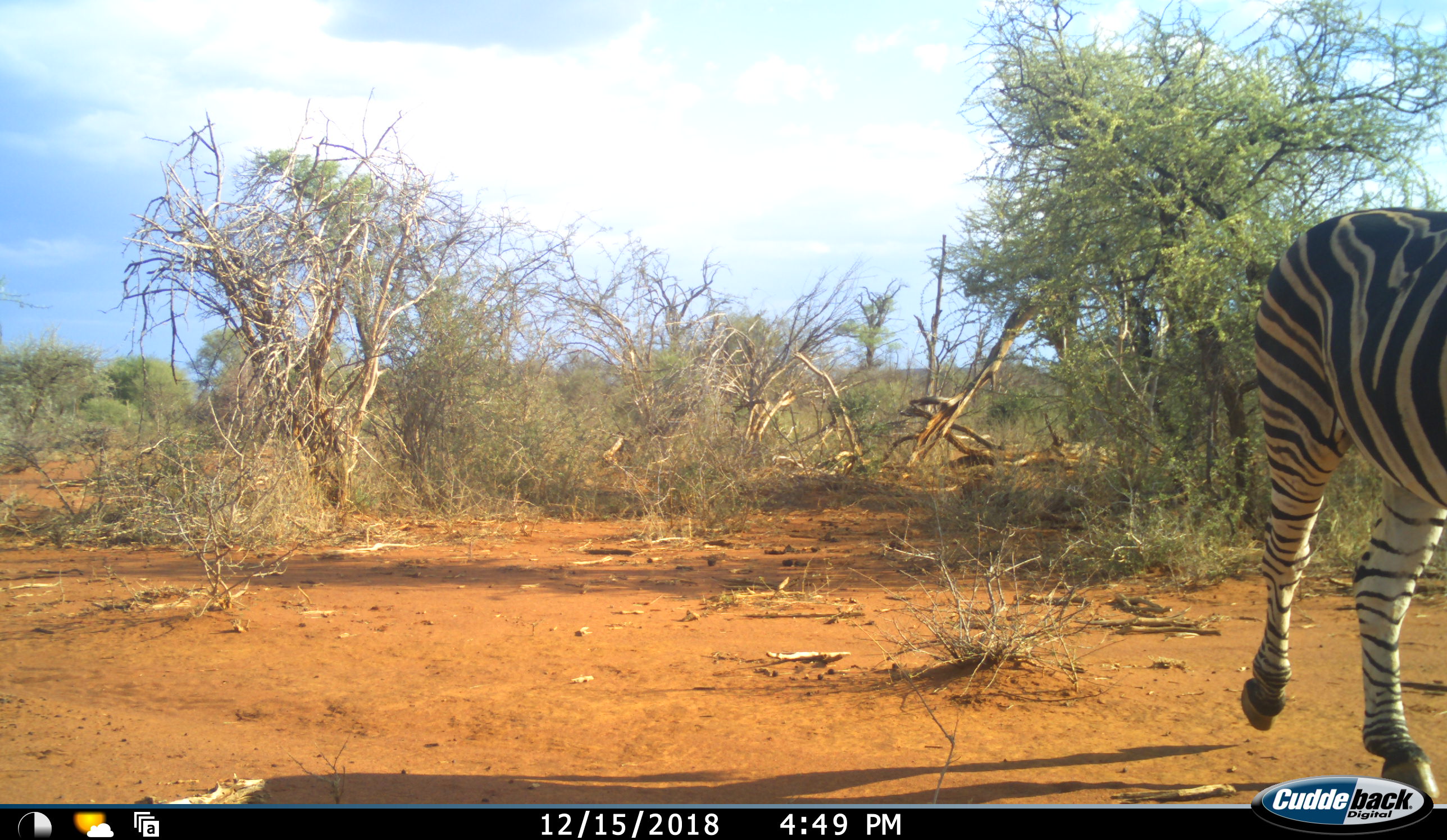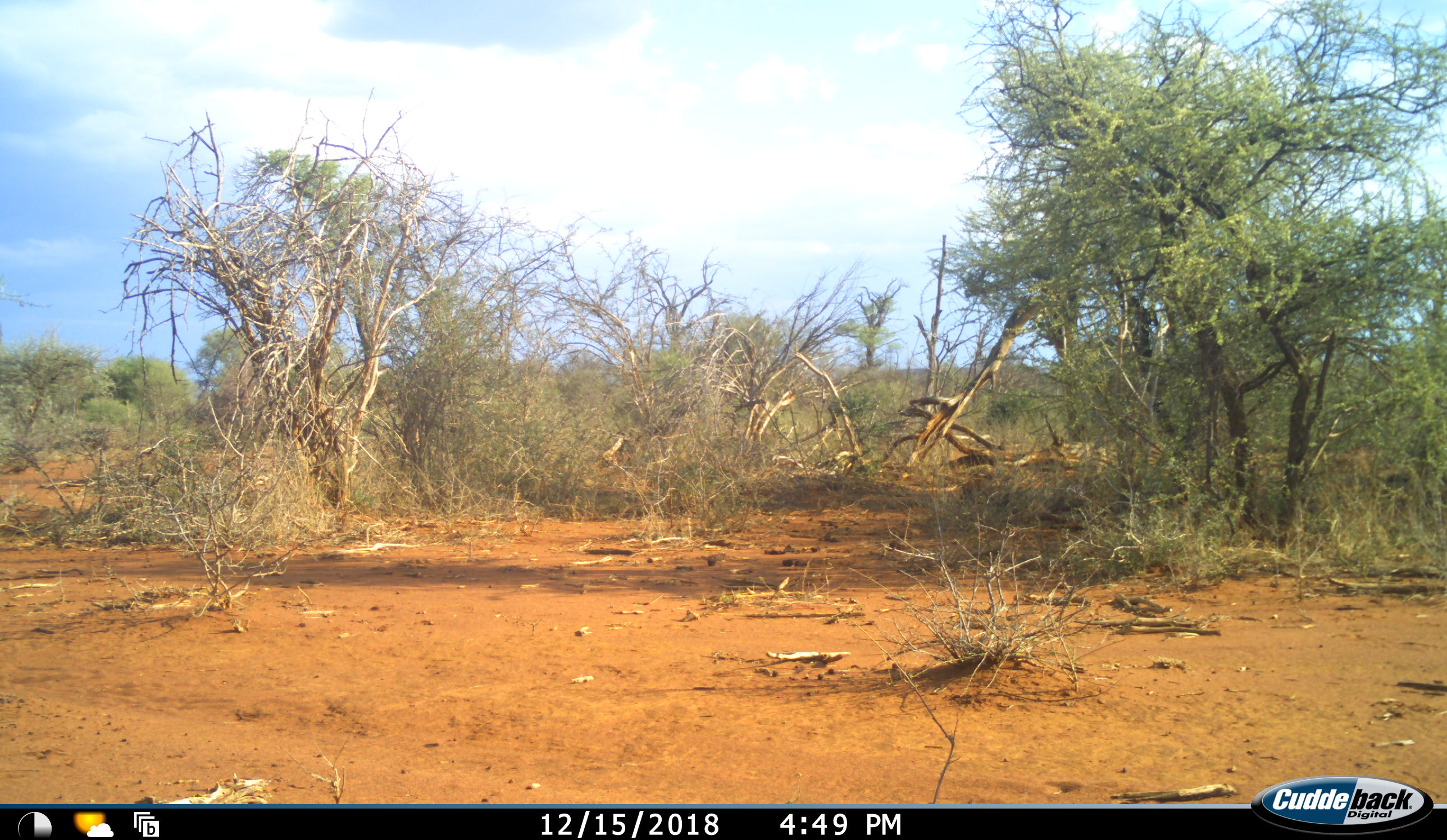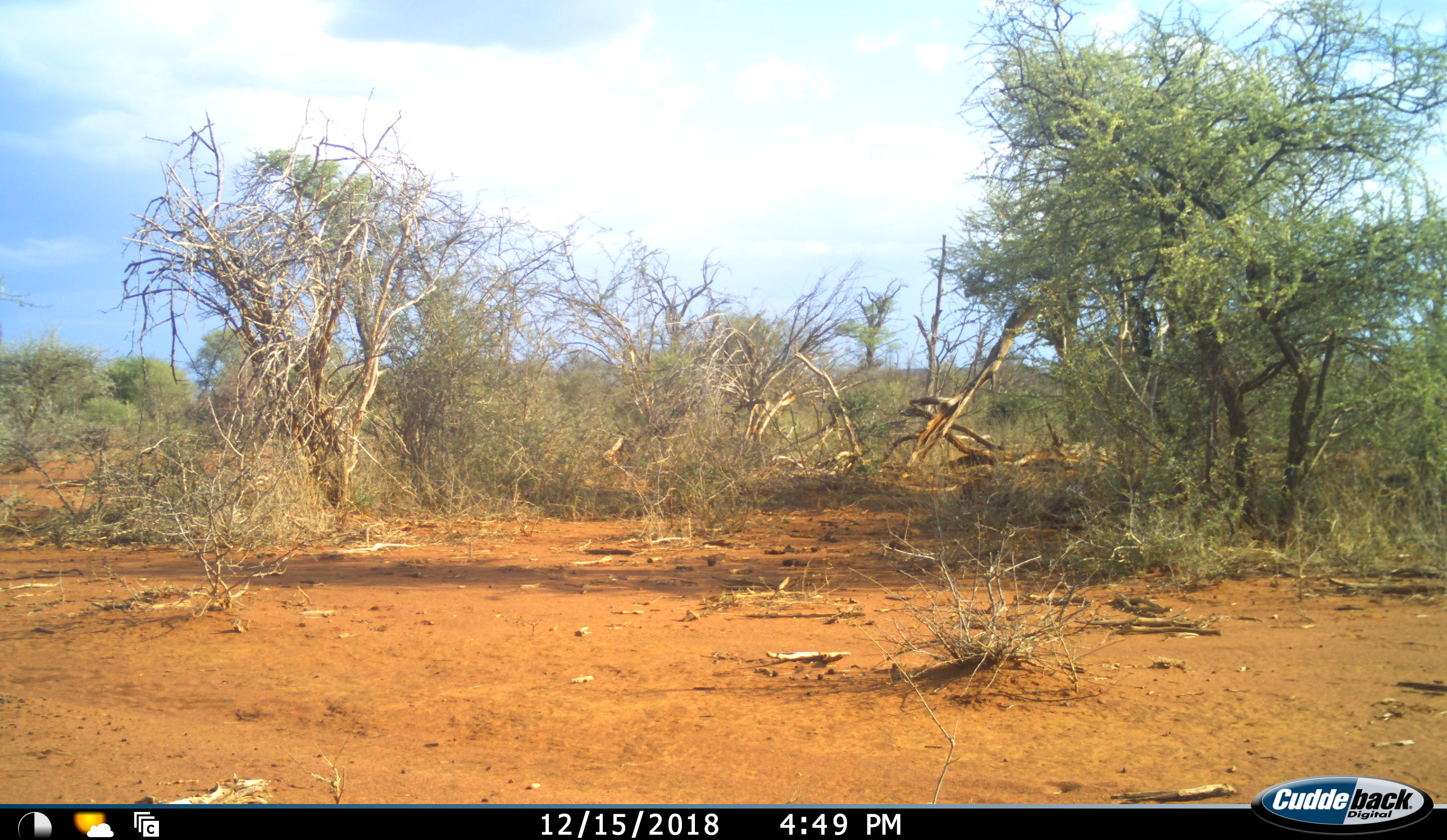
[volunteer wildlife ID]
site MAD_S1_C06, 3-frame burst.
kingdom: Animalia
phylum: Chordata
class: Mammalia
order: Perissodactyla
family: Equidae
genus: Equus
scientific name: Equus quagga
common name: plains zebra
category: zebraplains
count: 1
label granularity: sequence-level